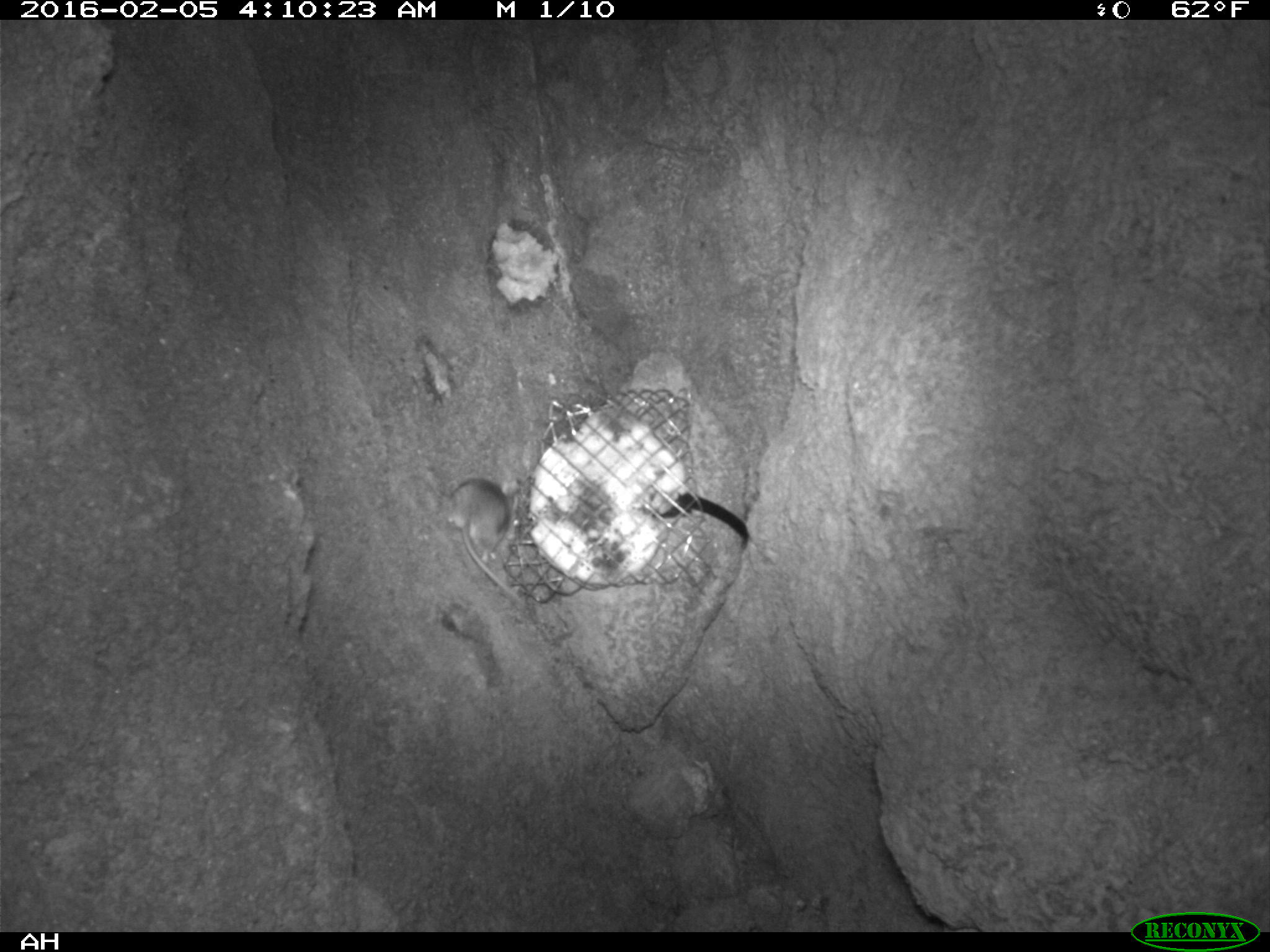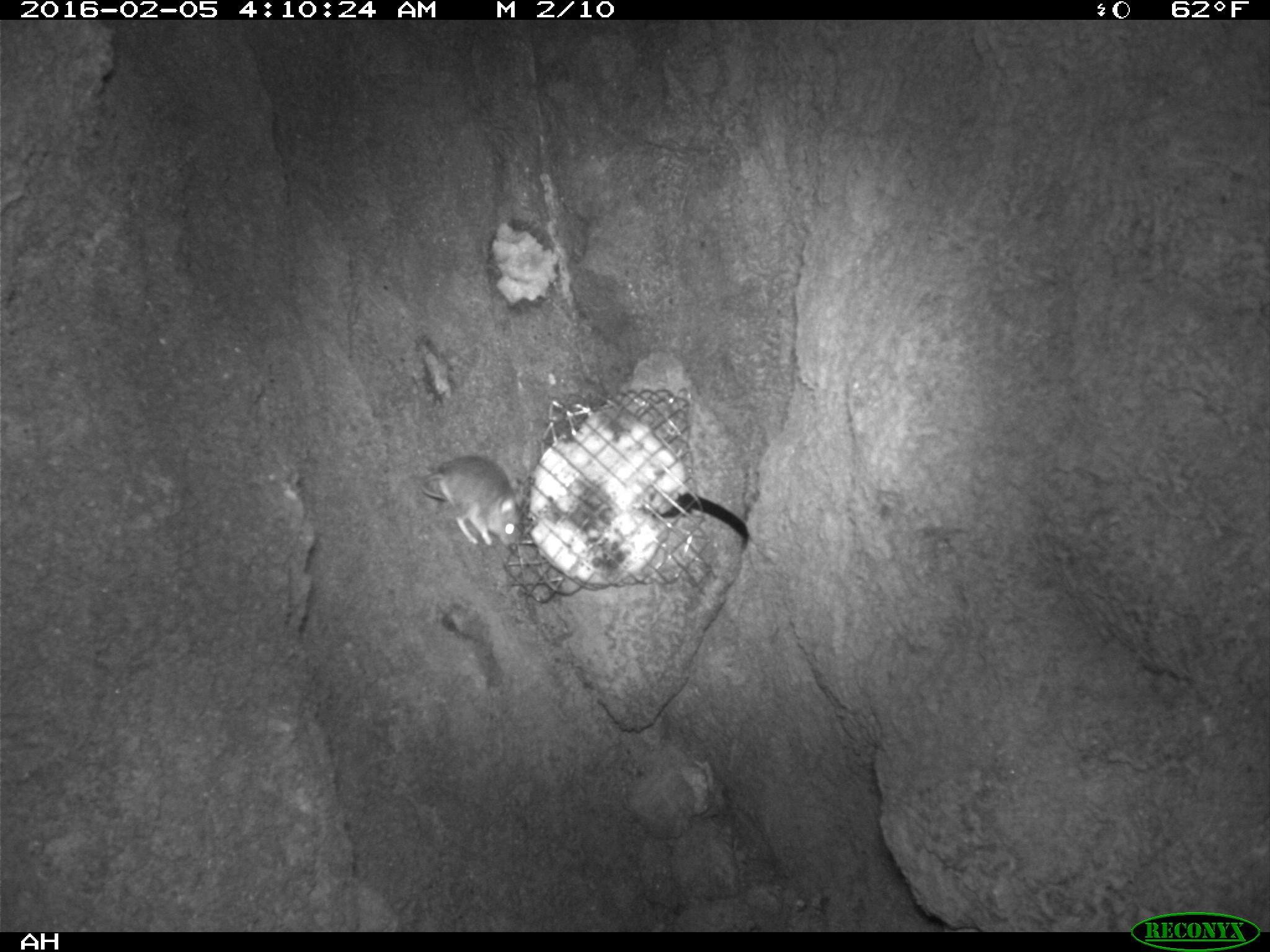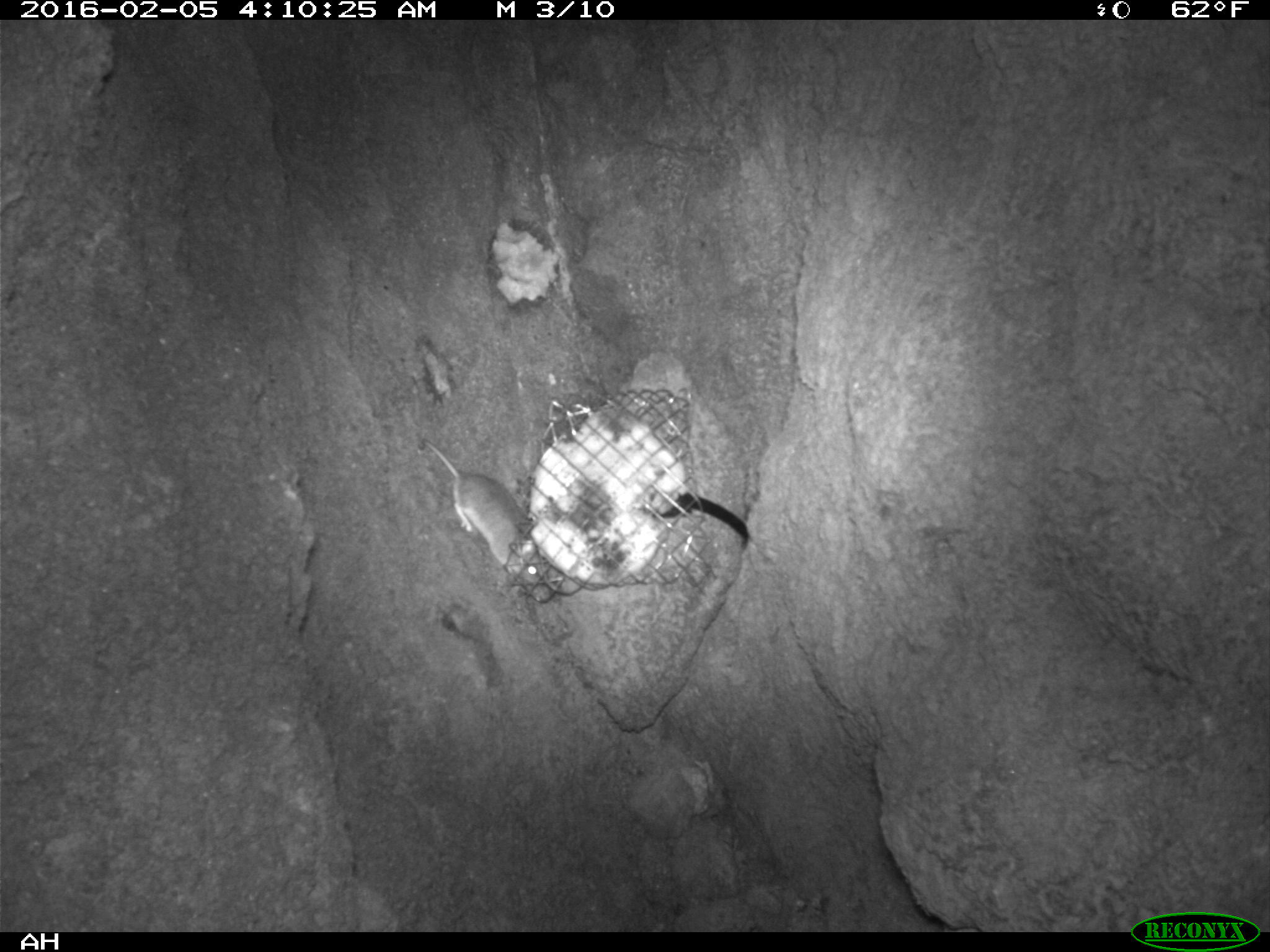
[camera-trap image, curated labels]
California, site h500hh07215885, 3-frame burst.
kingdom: Animalia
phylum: Chordata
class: Mammalia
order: Rodentia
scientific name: Rodentia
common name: rodent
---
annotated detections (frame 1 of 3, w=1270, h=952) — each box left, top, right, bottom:
rodent: 446, 476, 525, 608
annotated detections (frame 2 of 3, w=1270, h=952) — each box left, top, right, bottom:
rodent: 420, 455, 523, 546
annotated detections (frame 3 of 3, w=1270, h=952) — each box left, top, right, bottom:
rodent: 419, 441, 540, 591